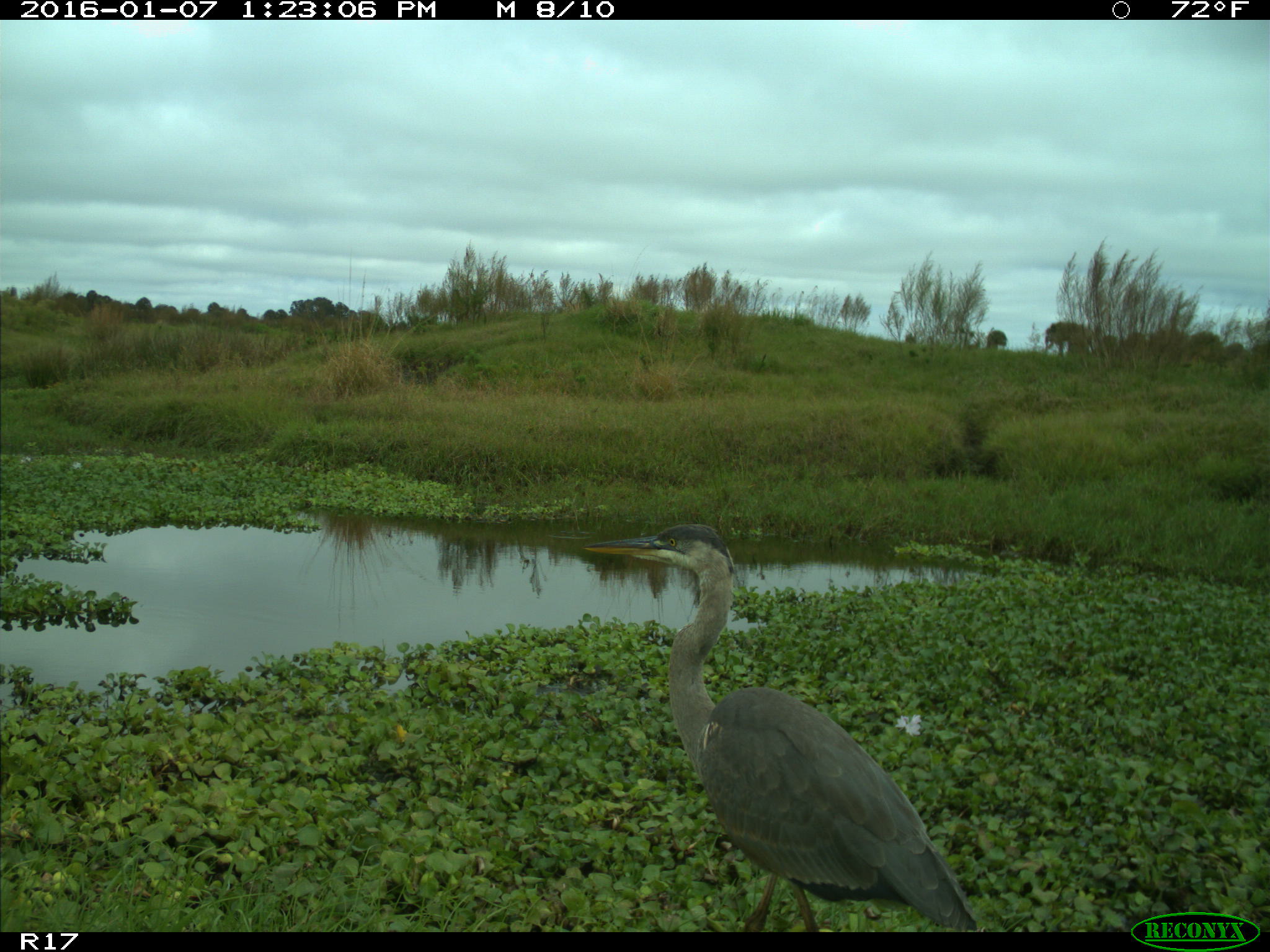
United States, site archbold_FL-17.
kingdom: Animalia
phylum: Chordata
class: Aves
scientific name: Aves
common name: birds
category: unidentified bird